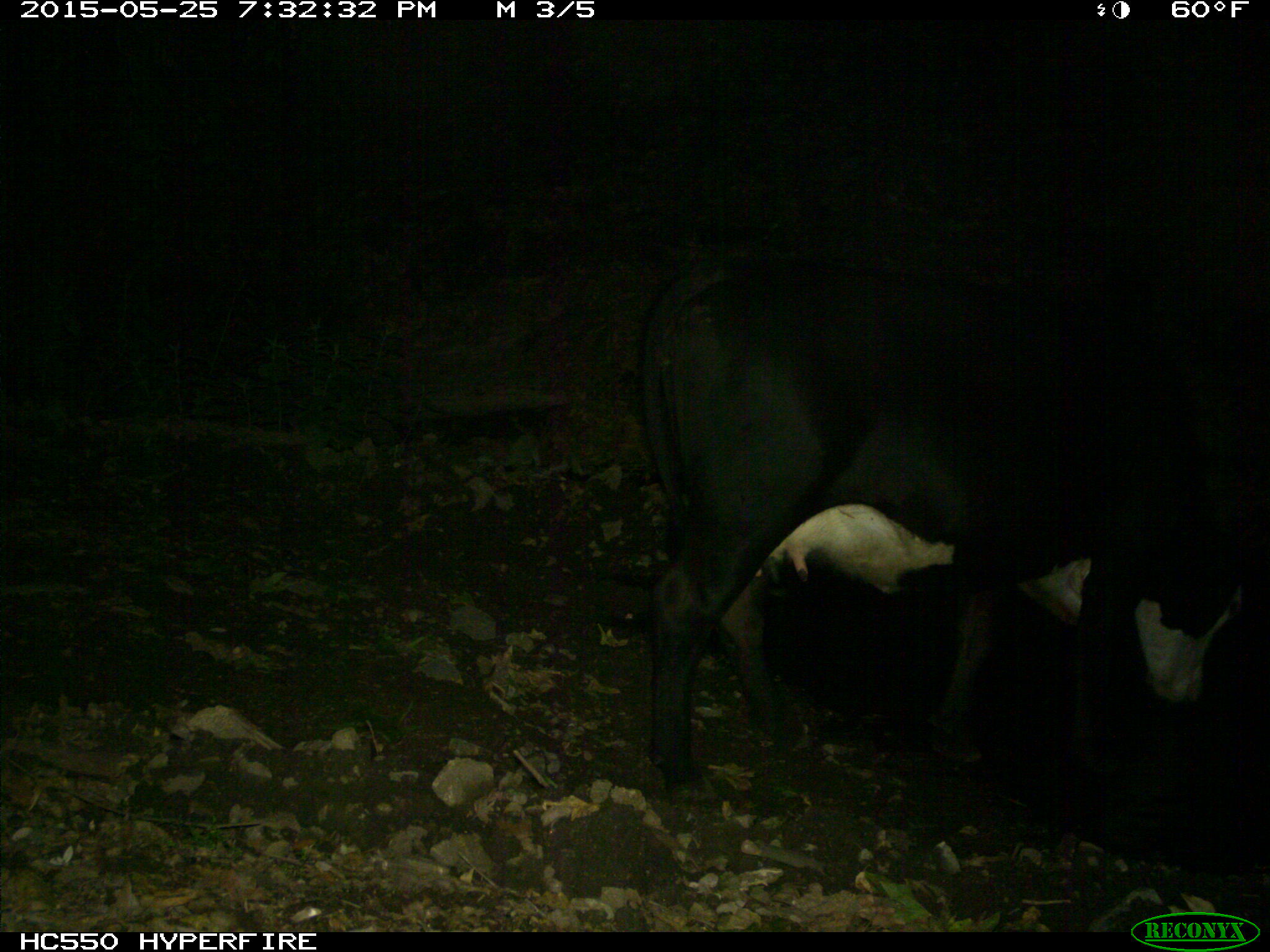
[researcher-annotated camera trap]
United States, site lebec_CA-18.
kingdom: Animalia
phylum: Chordata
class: Mammalia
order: Artiodactyla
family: Bovidae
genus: Bos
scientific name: Bos taurus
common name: domestic cow